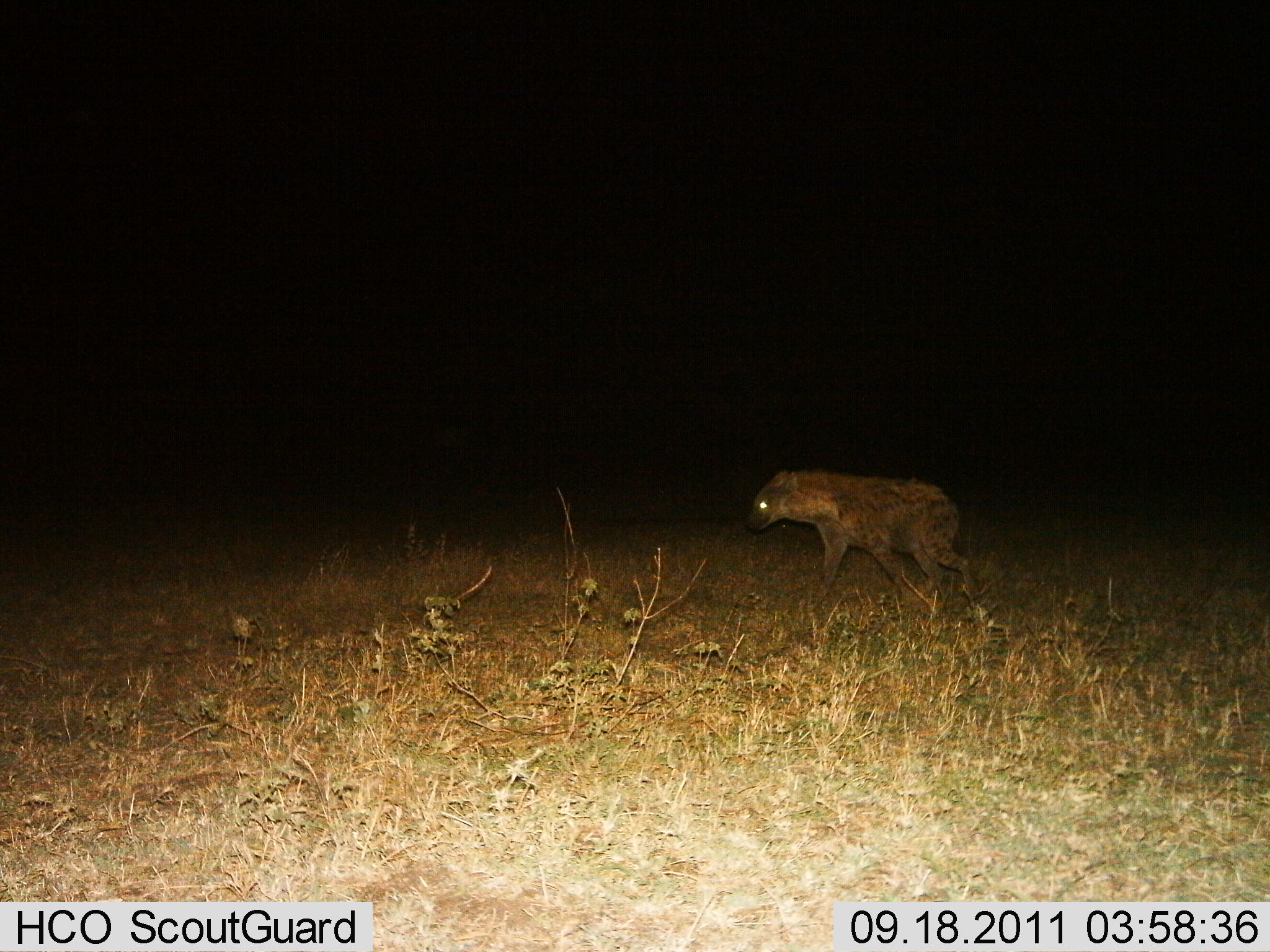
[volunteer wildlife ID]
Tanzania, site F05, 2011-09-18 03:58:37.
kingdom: Animalia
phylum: Chordata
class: Mammalia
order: Carnivora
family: Hyaenidae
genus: Crocuta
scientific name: Crocuta crocuta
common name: spotted hyena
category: hyenaspotted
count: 1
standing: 0%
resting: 0%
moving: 100%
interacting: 0%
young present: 0%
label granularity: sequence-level